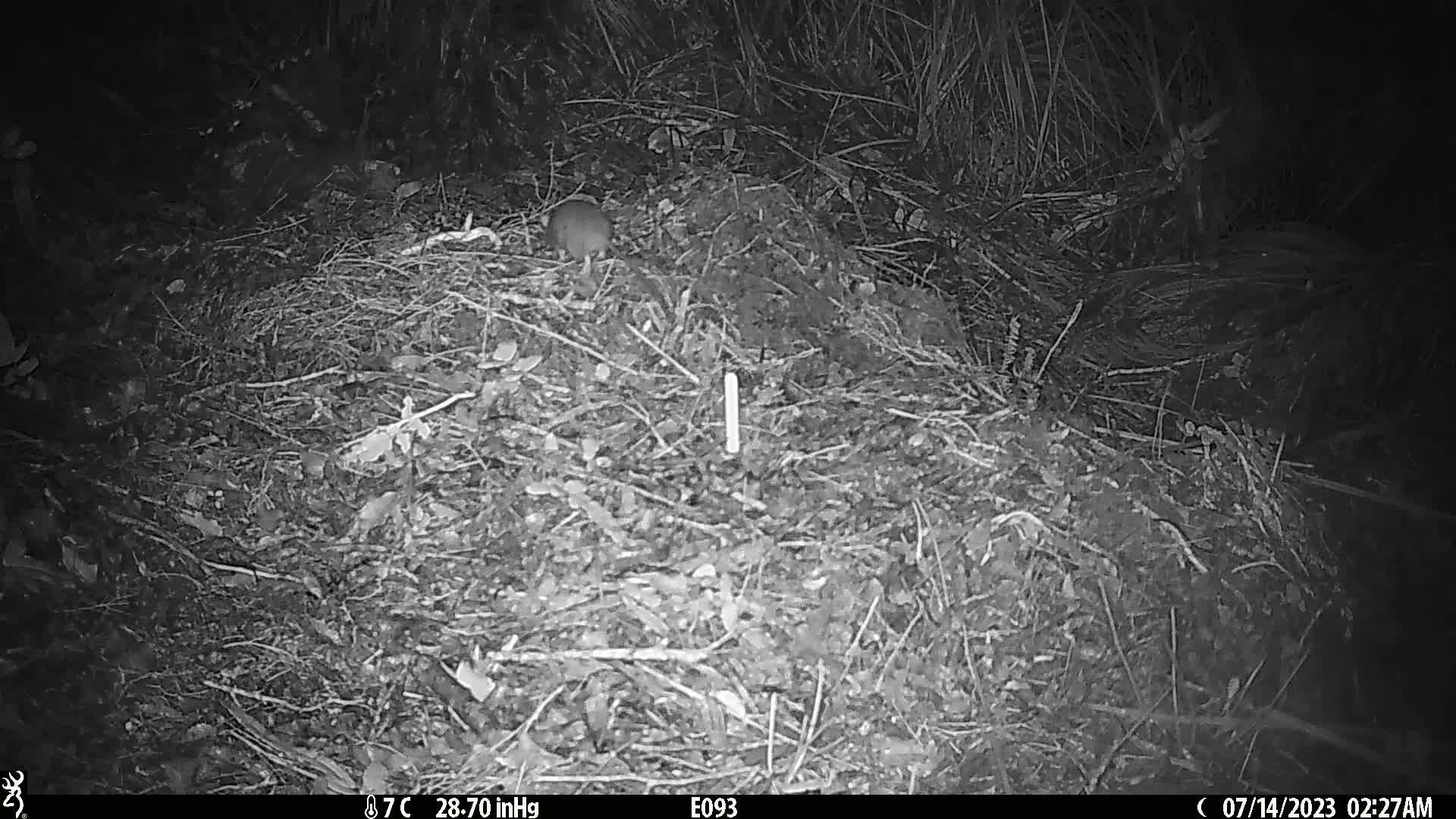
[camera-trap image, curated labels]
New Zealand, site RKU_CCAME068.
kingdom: Animalia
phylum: Chordata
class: Mammalia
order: Rodentia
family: Muridae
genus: Rattus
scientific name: Rattus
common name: rat